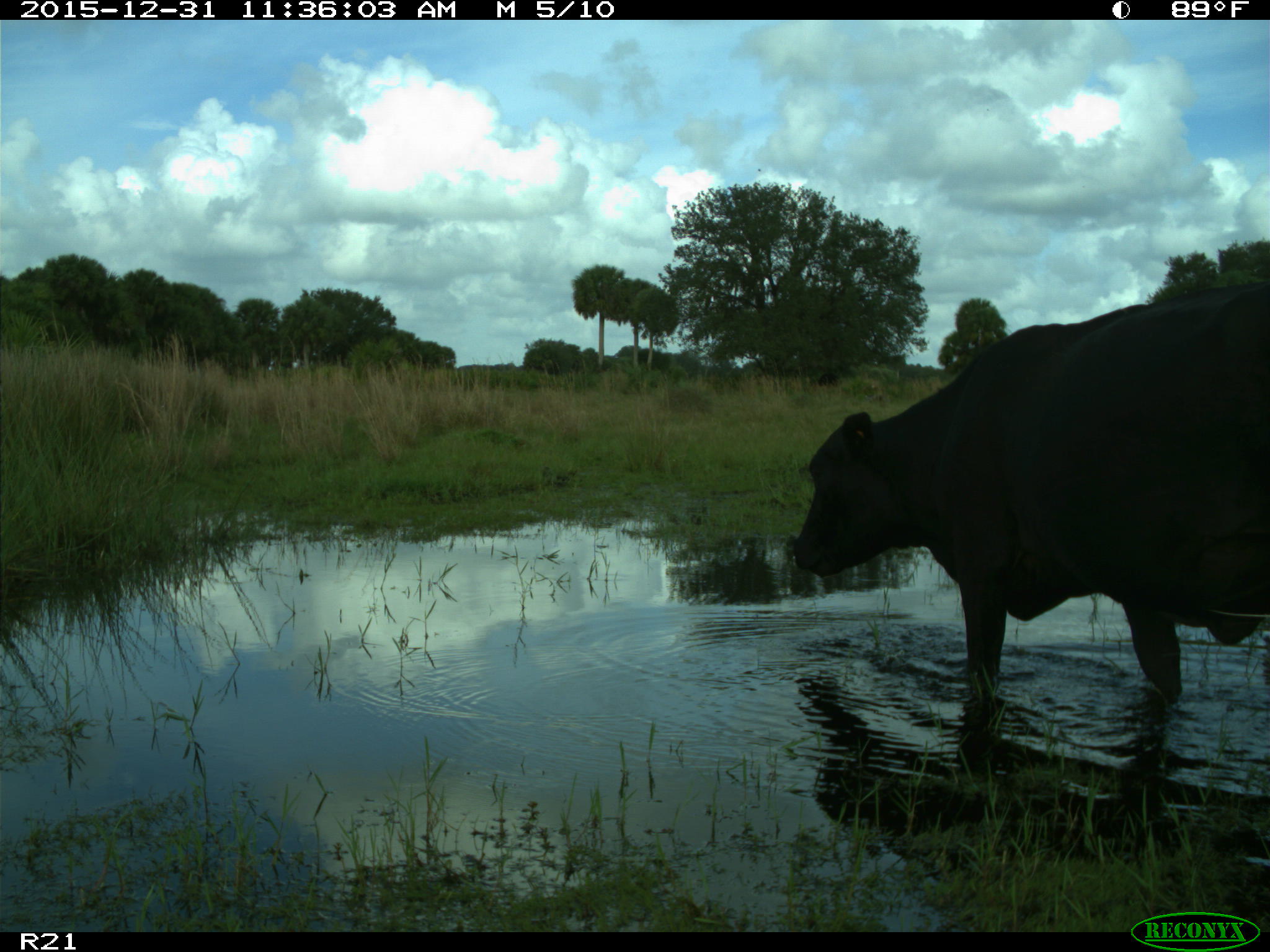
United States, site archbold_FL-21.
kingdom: Animalia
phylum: Chordata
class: Mammalia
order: Artiodactyla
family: Bovidae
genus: Bos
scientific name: Bos taurus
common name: domestic cow